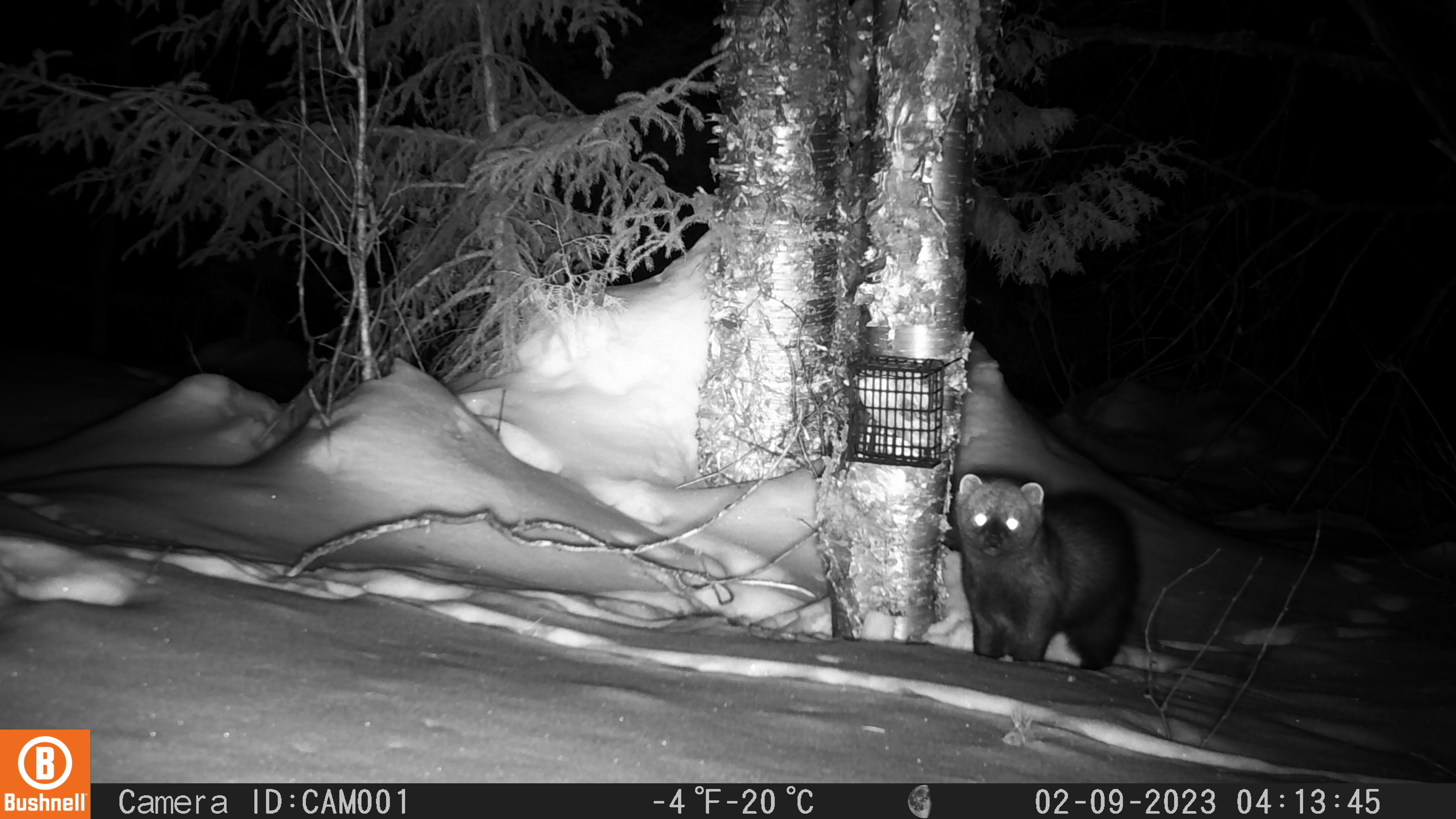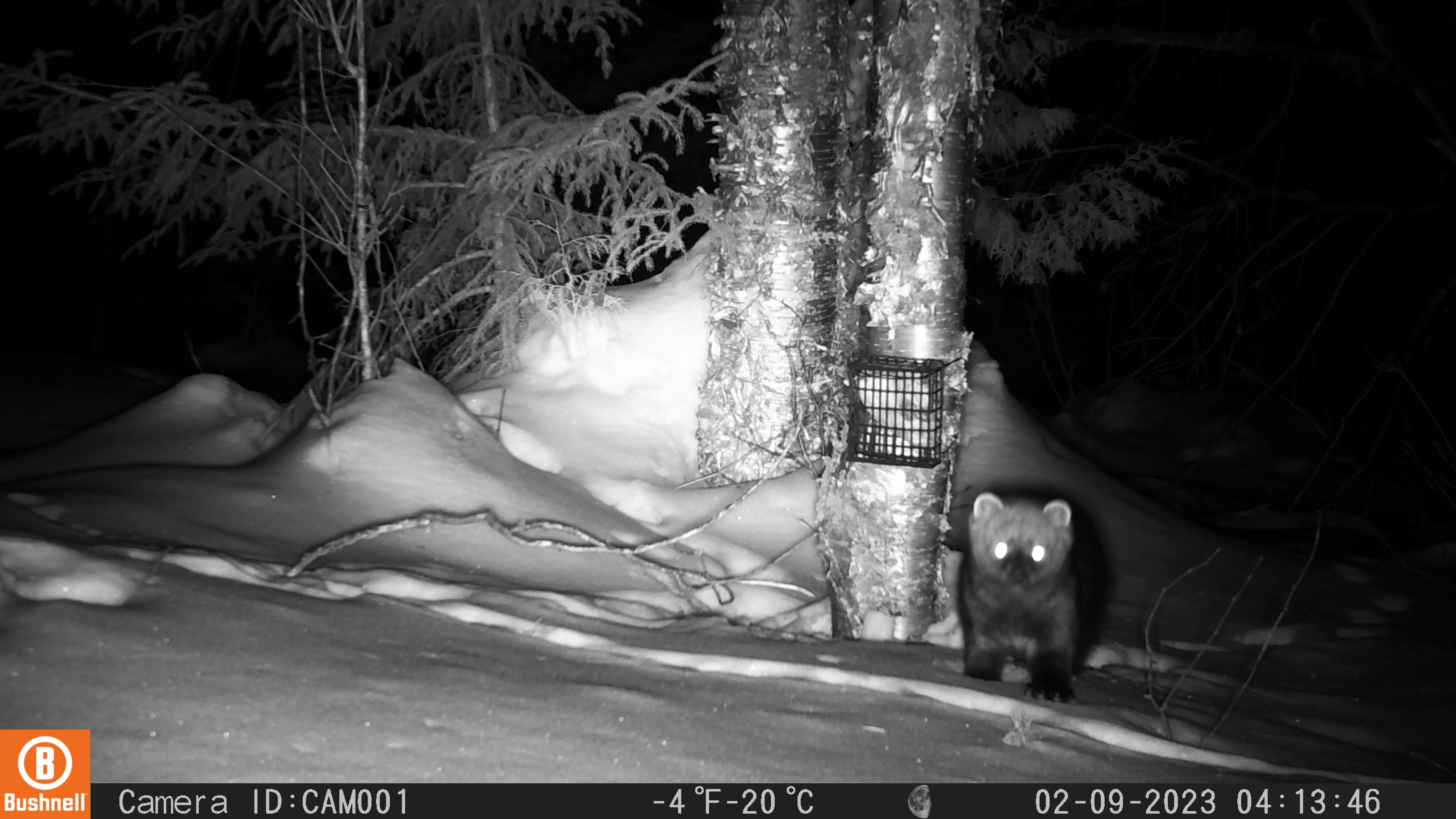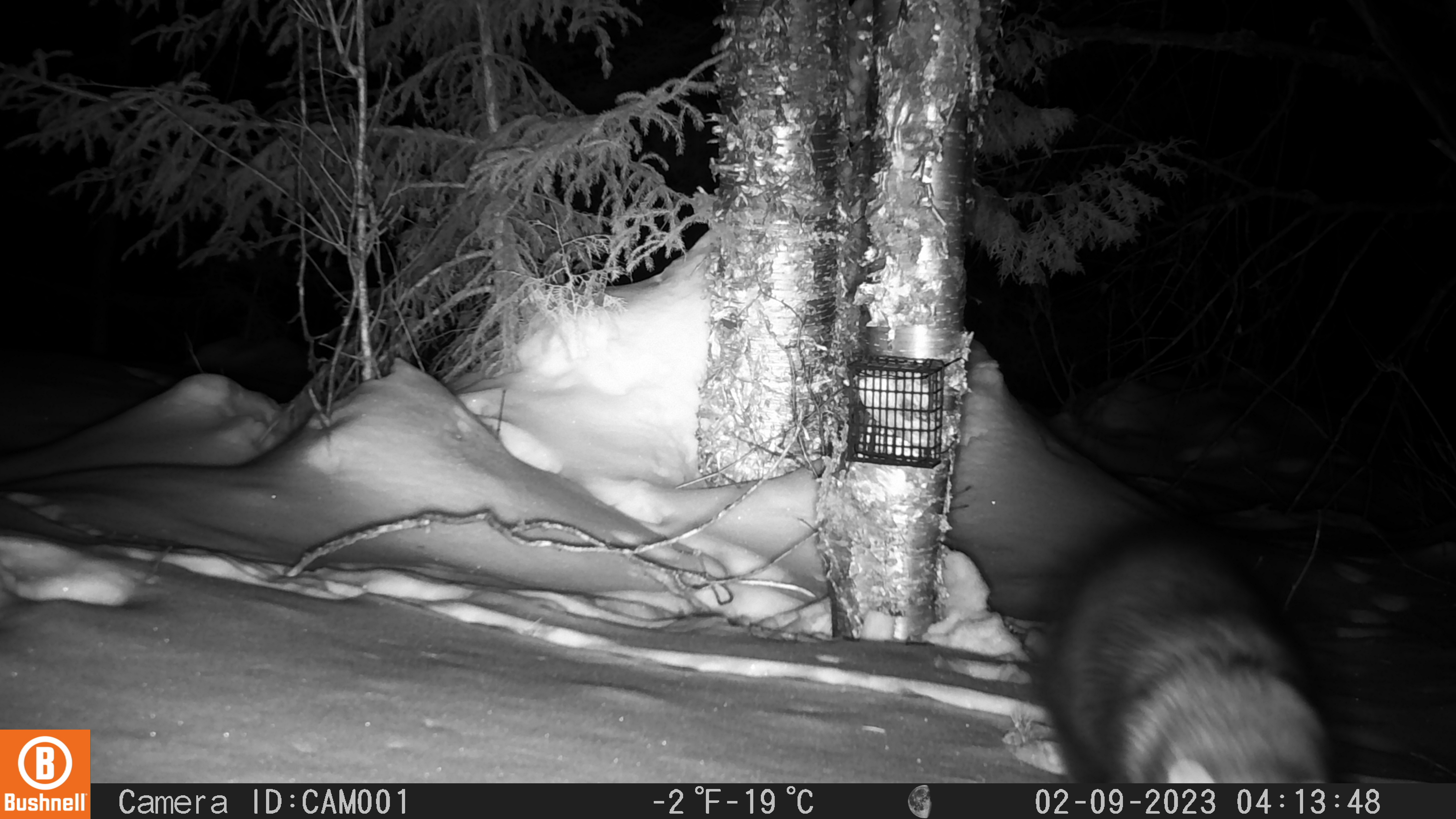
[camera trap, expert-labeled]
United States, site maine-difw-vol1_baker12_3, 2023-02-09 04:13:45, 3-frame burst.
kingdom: Animalia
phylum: Chordata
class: Mammalia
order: Carnivora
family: Mustelidae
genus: Pekania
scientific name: Pekania pennanti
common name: fisher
Fisher (Pekania pennanti).